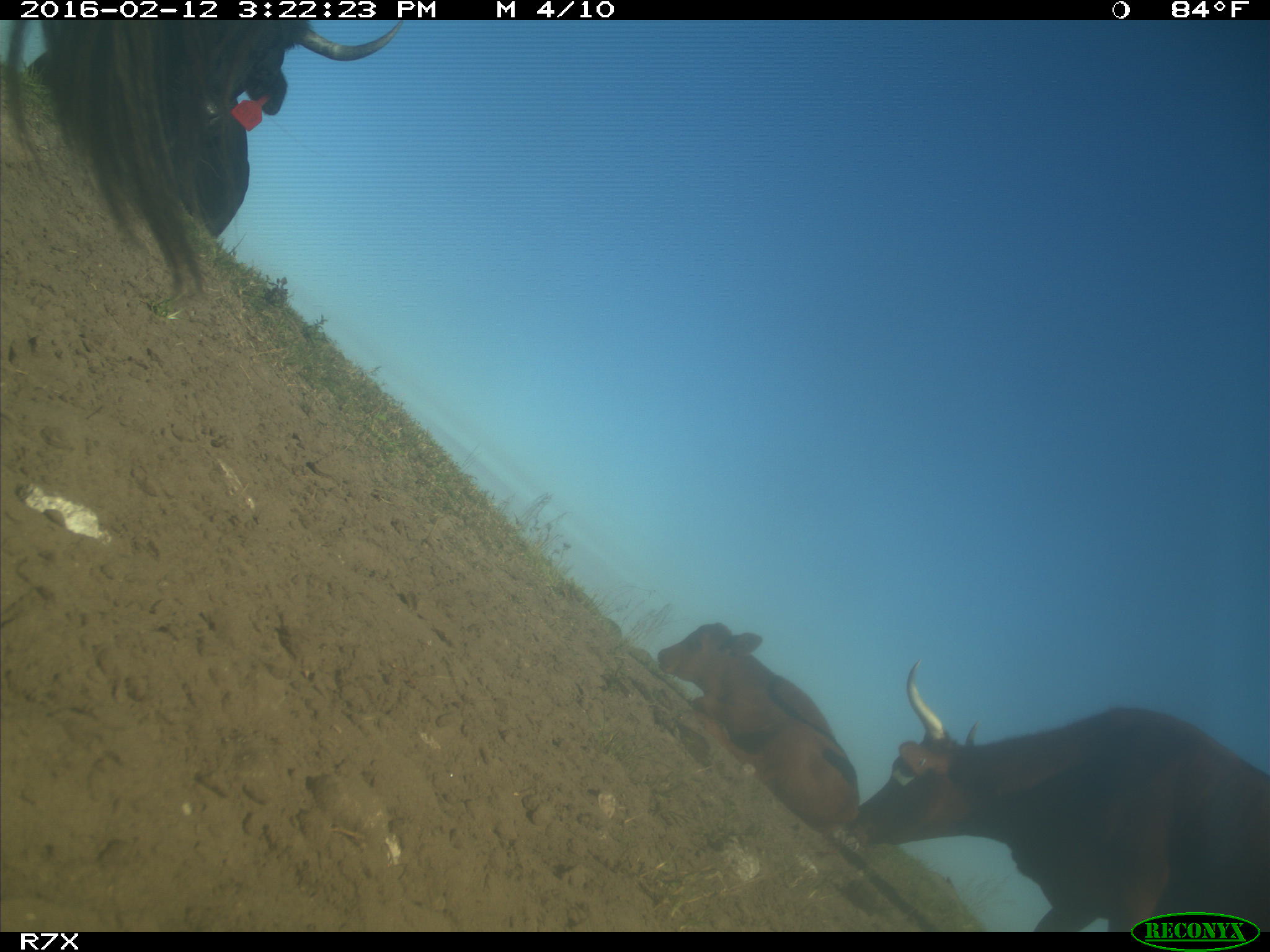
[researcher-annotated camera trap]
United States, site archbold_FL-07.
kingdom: Animalia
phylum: Chordata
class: Mammalia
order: Artiodactyla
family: Bovidae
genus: Bos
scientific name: Bos taurus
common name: domestic cow